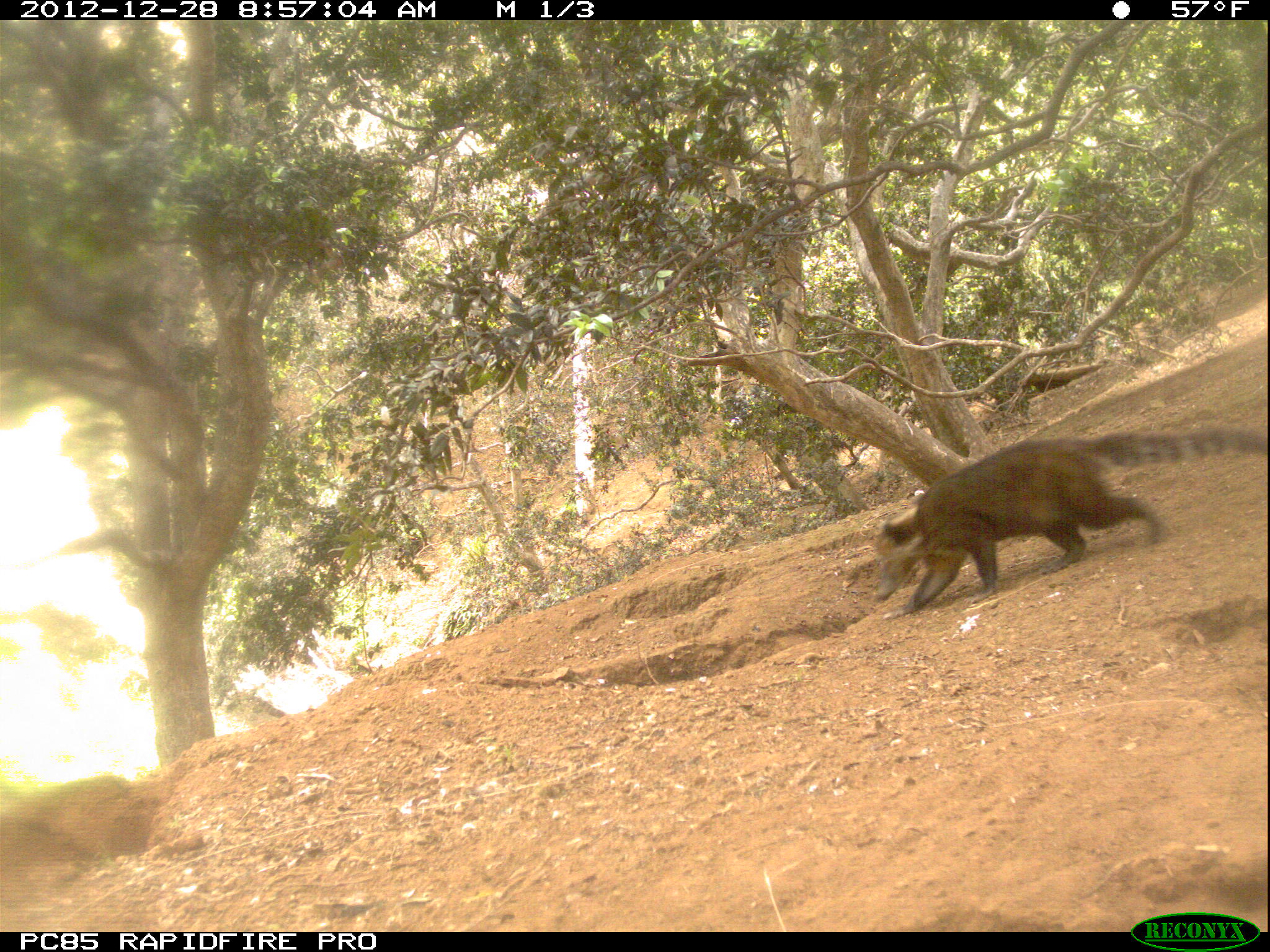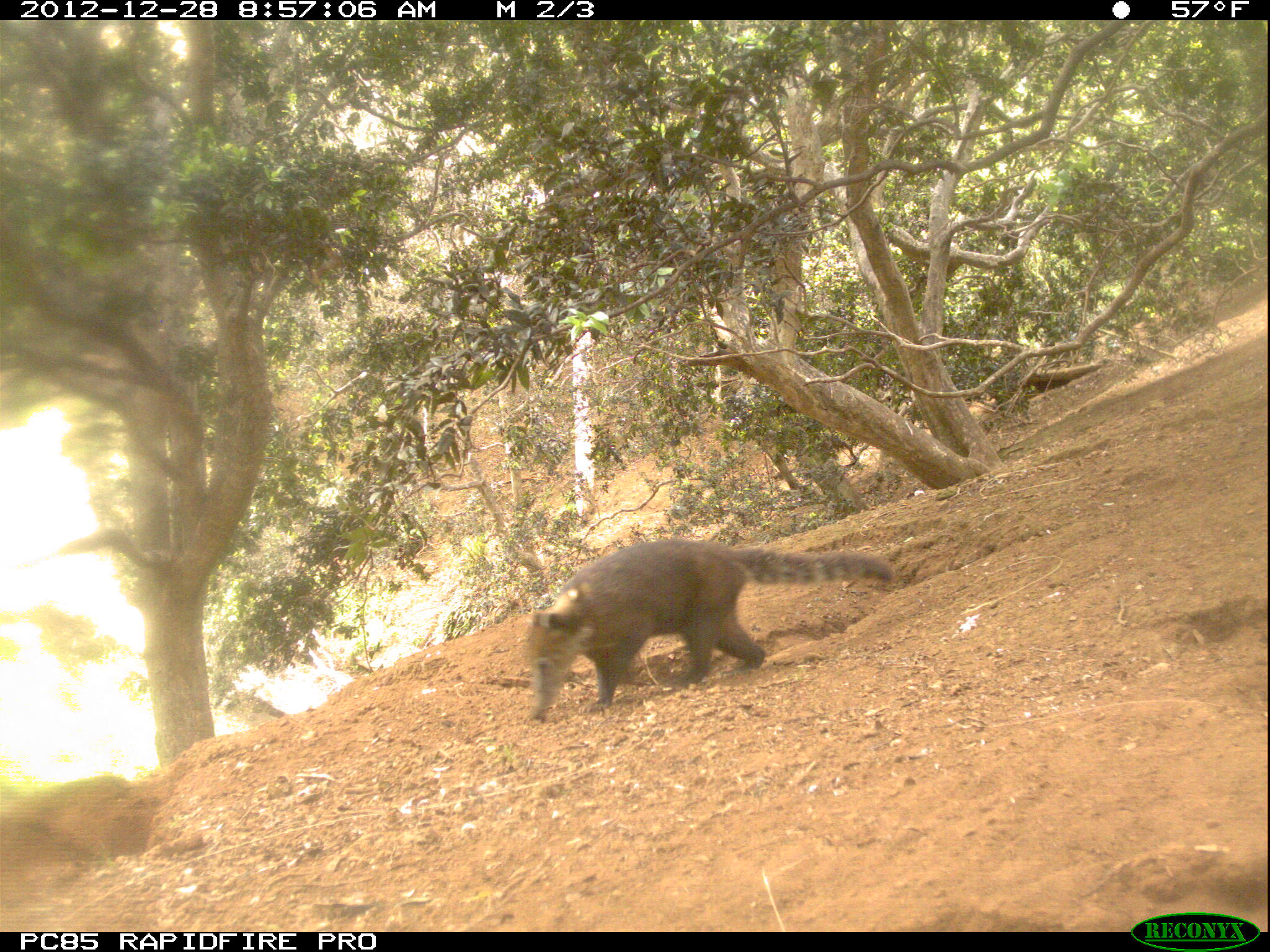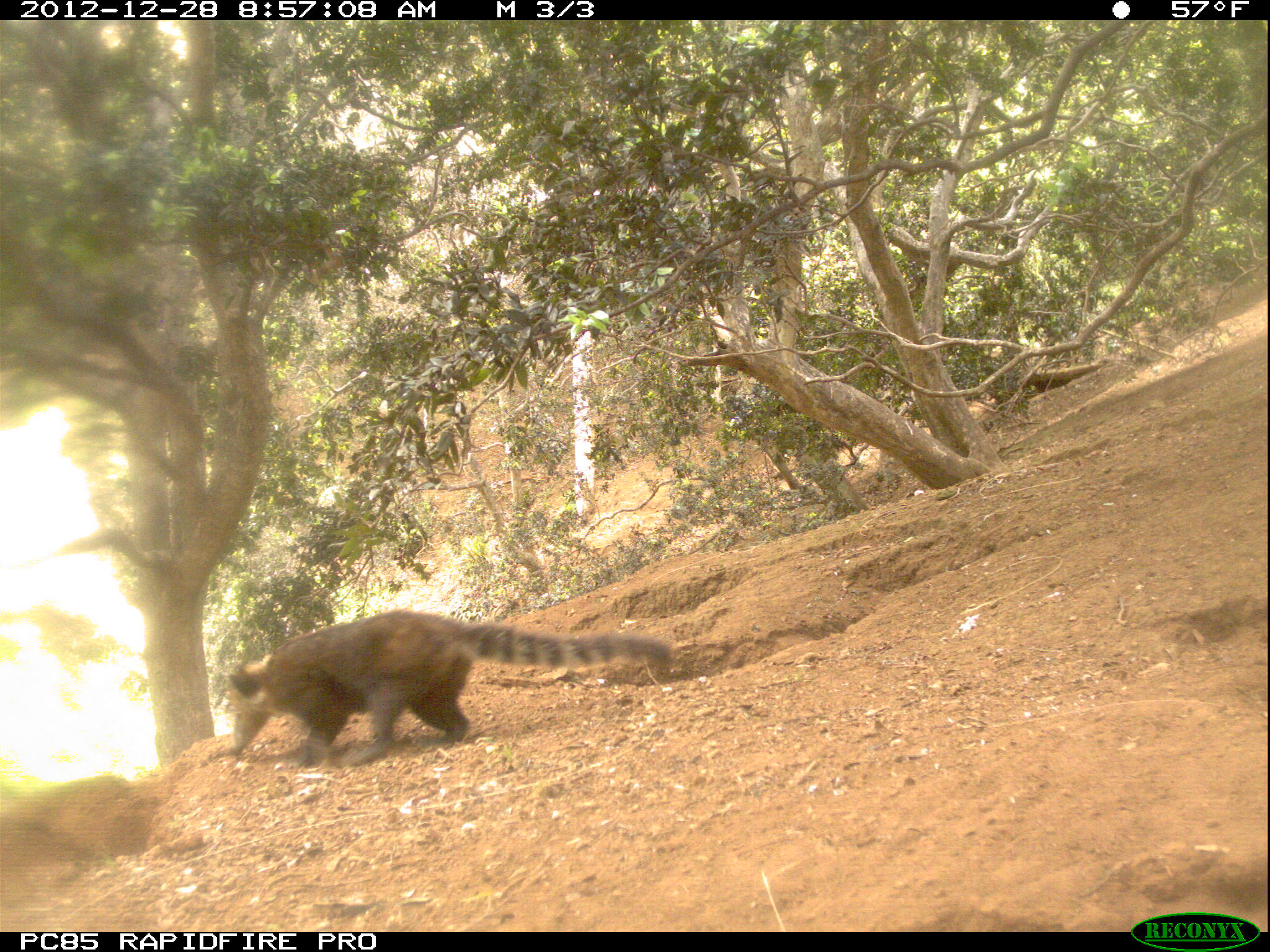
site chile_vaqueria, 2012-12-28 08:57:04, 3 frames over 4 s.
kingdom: Animalia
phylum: Chordata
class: Mammalia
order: Carnivora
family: Procyonidae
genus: Nasua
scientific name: Nasua nasua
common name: coati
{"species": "coati (Nasua nasua)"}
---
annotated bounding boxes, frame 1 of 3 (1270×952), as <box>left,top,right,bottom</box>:
coati: <box>860,425,1270,625</box>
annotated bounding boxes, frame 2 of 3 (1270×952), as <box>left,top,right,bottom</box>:
coati: <box>515,539,896,722</box>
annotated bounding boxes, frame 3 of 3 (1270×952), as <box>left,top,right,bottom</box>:
coati: <box>215,610,676,768</box>